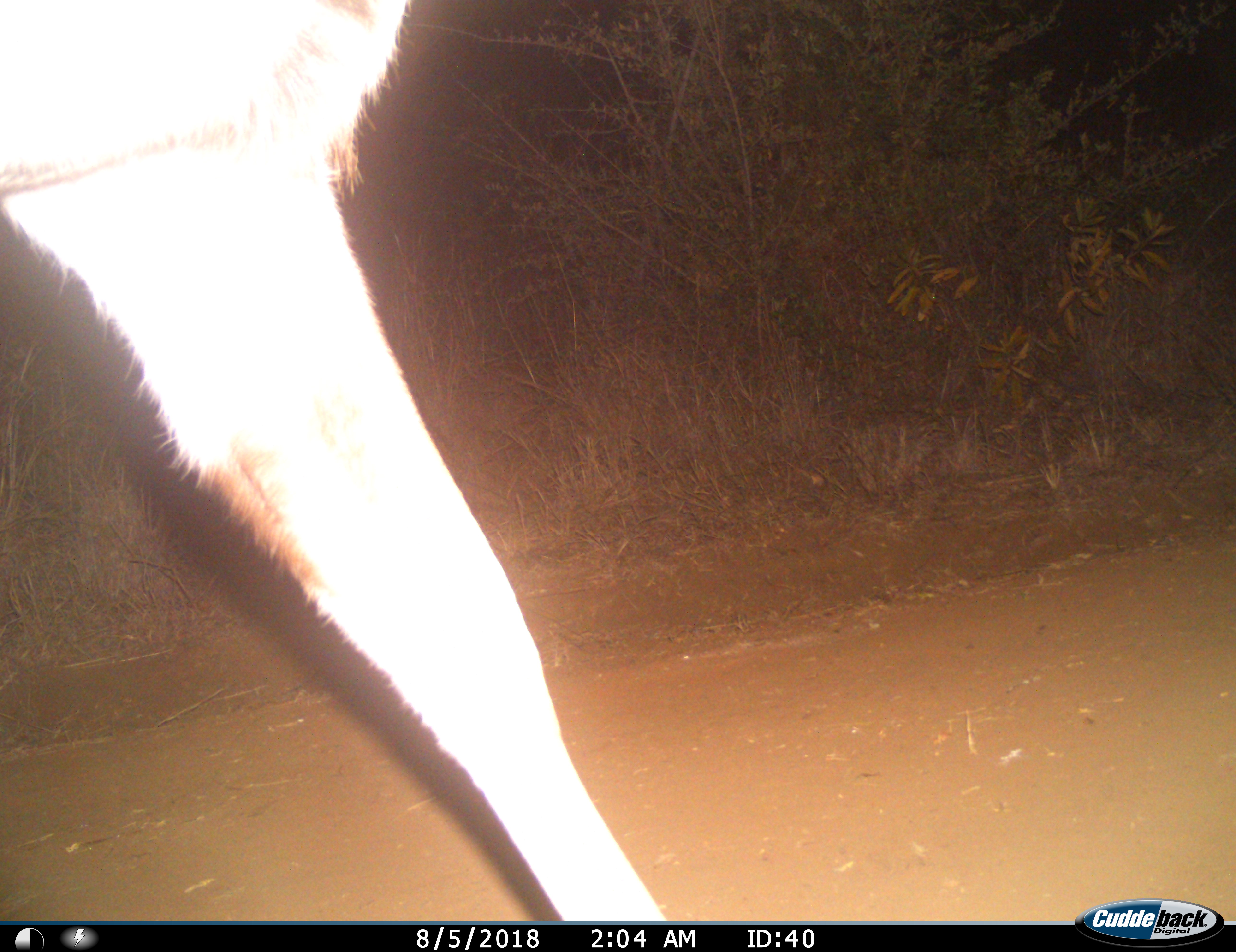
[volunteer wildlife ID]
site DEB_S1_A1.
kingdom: Animalia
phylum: Chordata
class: Mammalia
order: Artiodactyla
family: Bovidae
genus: Tragelaphus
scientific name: Tragelaphus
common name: kudu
Kudu (Tragelaphus), count 1. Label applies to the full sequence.